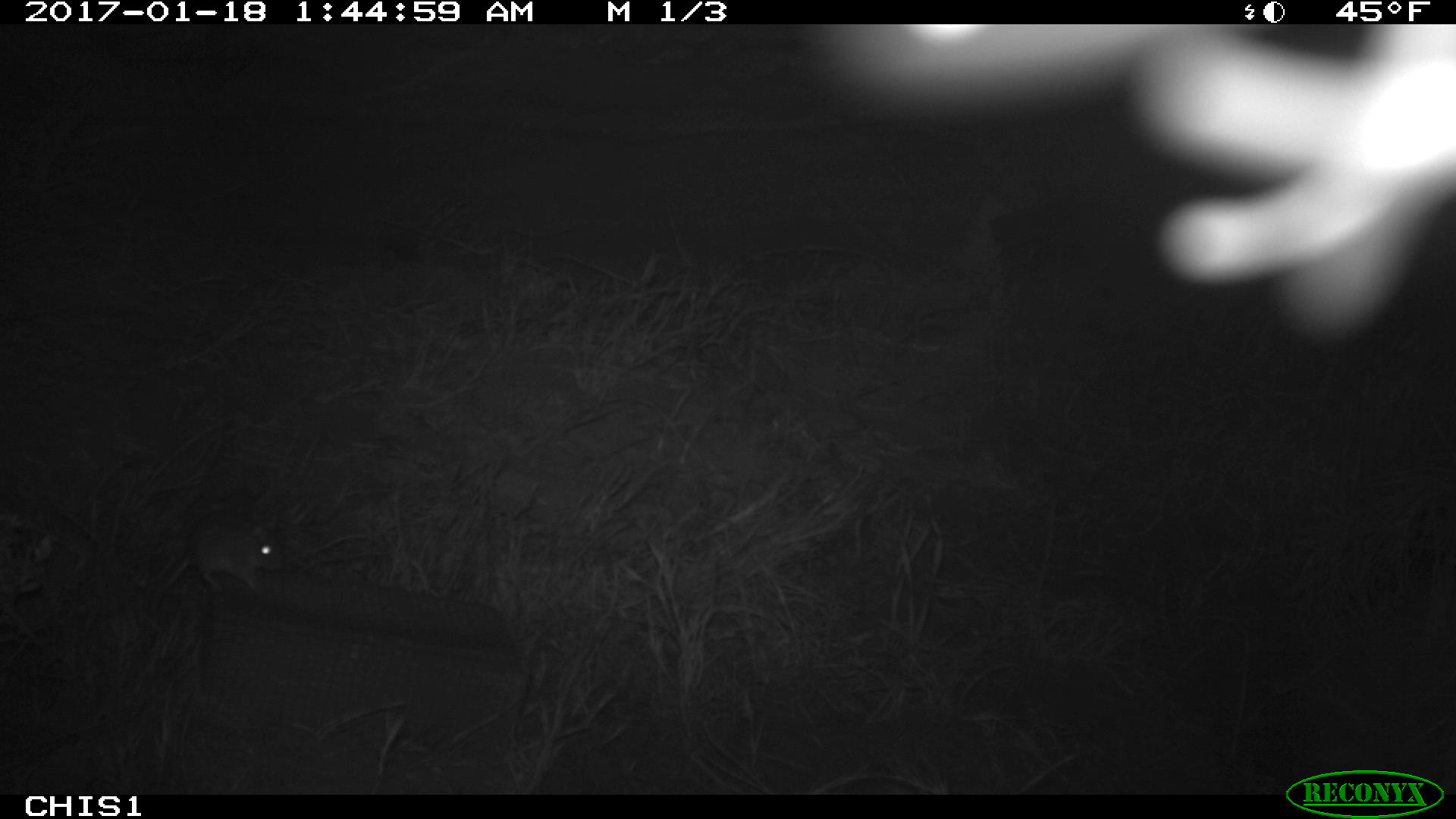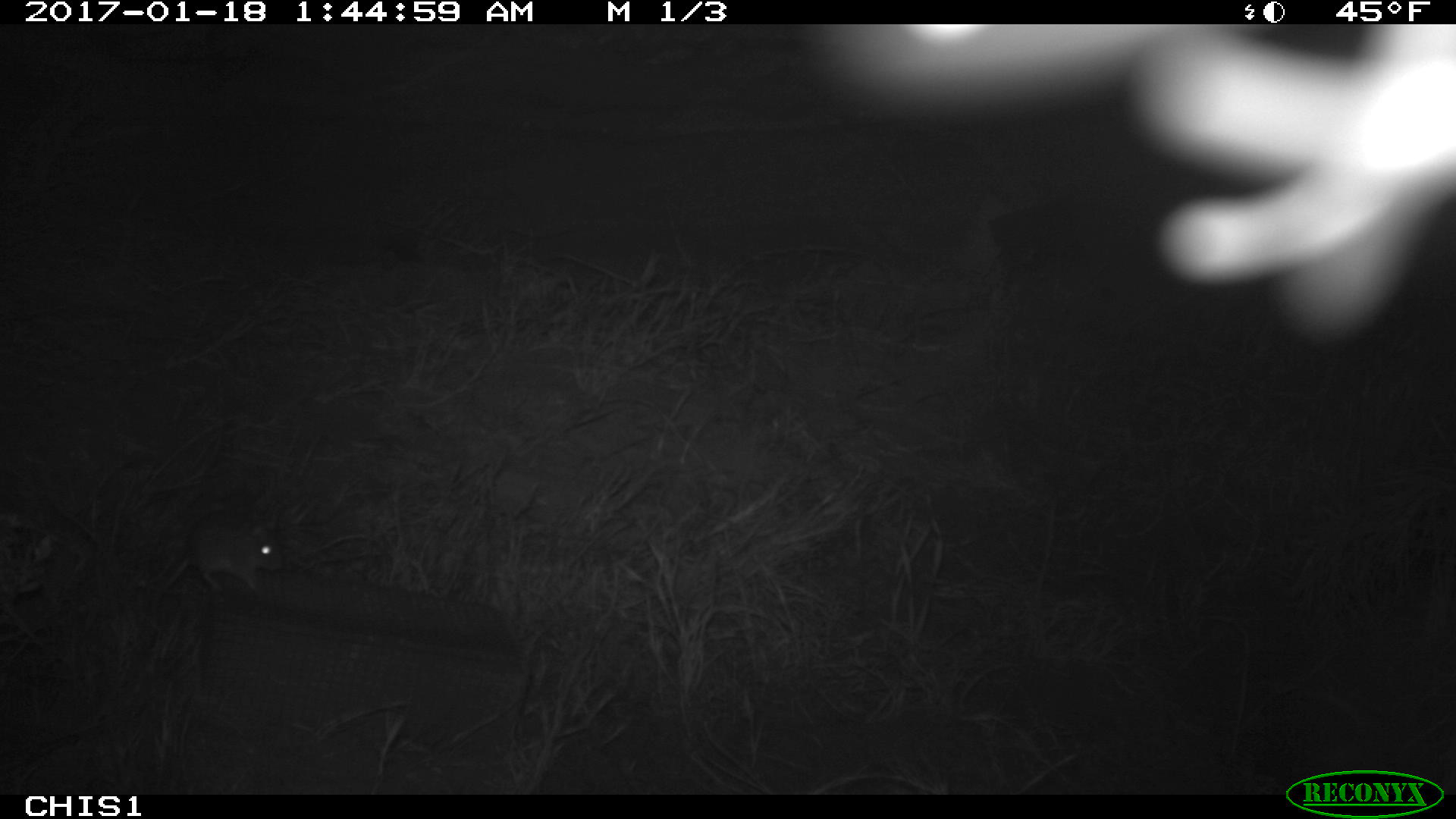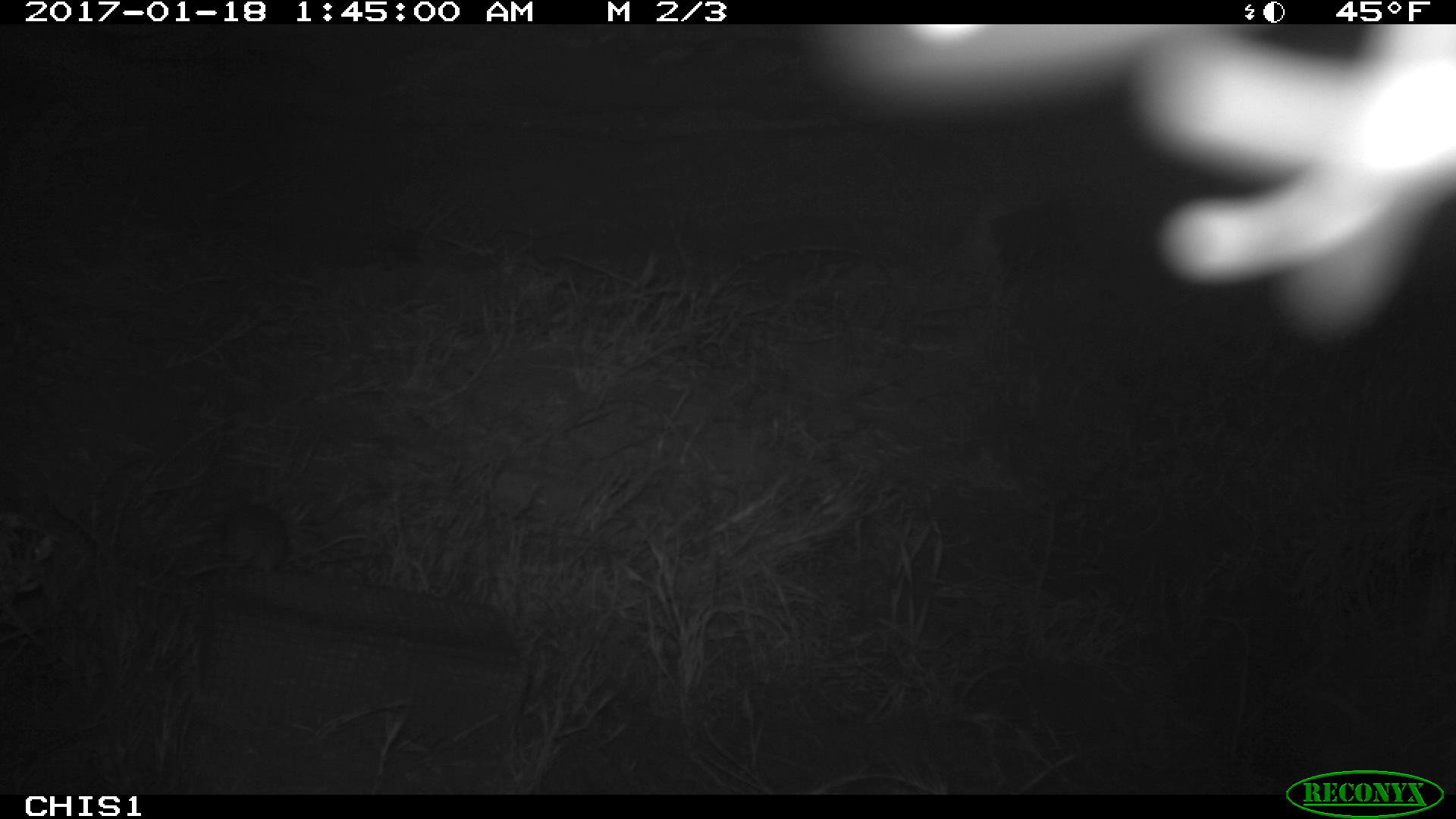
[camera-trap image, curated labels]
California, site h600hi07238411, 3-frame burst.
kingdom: Animalia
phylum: Chordata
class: Mammalia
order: Rodentia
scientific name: Rodentia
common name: rodent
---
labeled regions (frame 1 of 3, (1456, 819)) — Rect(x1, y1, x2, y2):
rodent: Rect(151, 510, 282, 627)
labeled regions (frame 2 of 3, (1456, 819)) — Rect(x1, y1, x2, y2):
rodent: Rect(150, 519, 285, 603)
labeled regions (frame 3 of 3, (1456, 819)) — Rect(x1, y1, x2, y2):
rodent: Rect(183, 507, 286, 579)